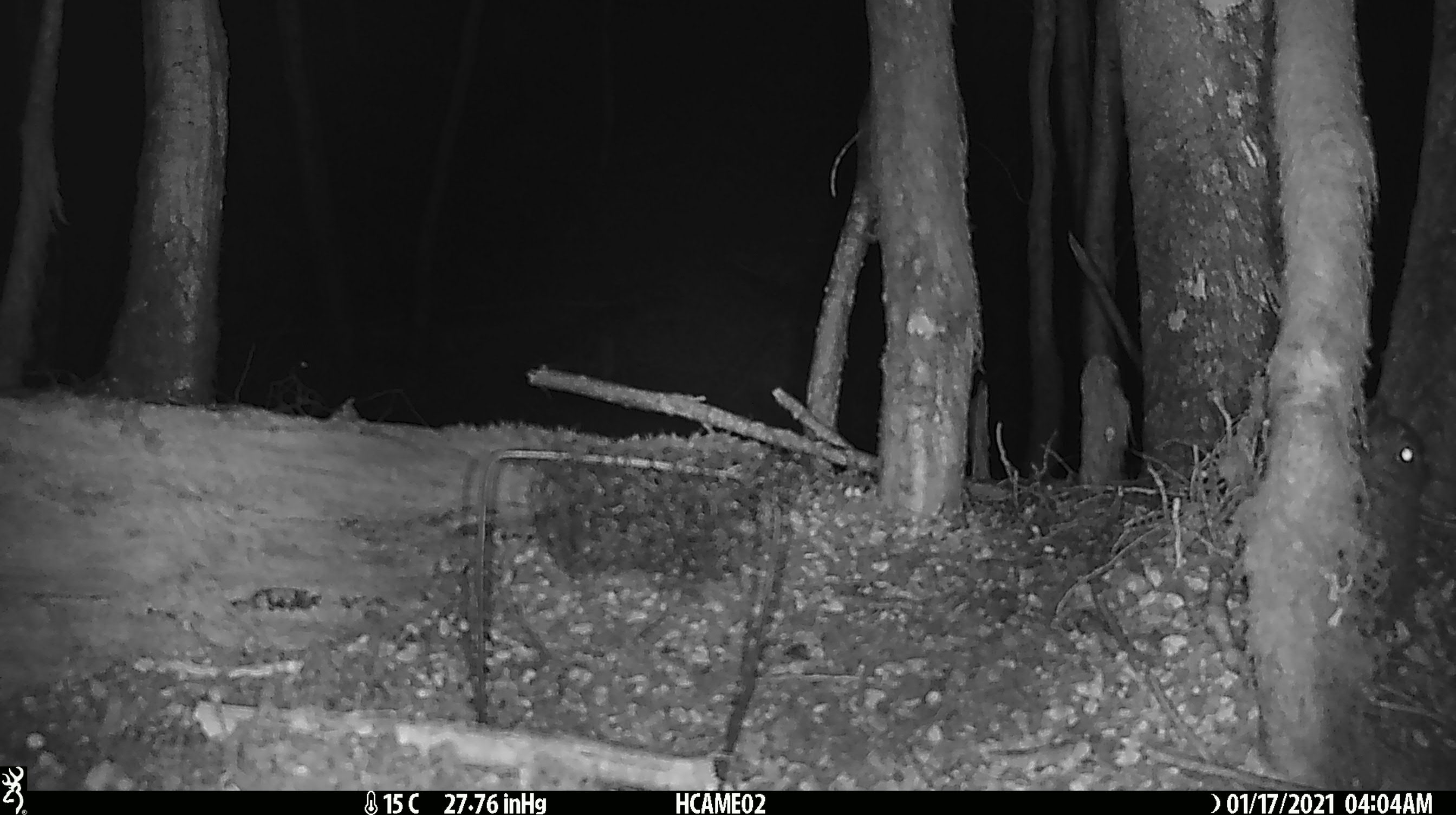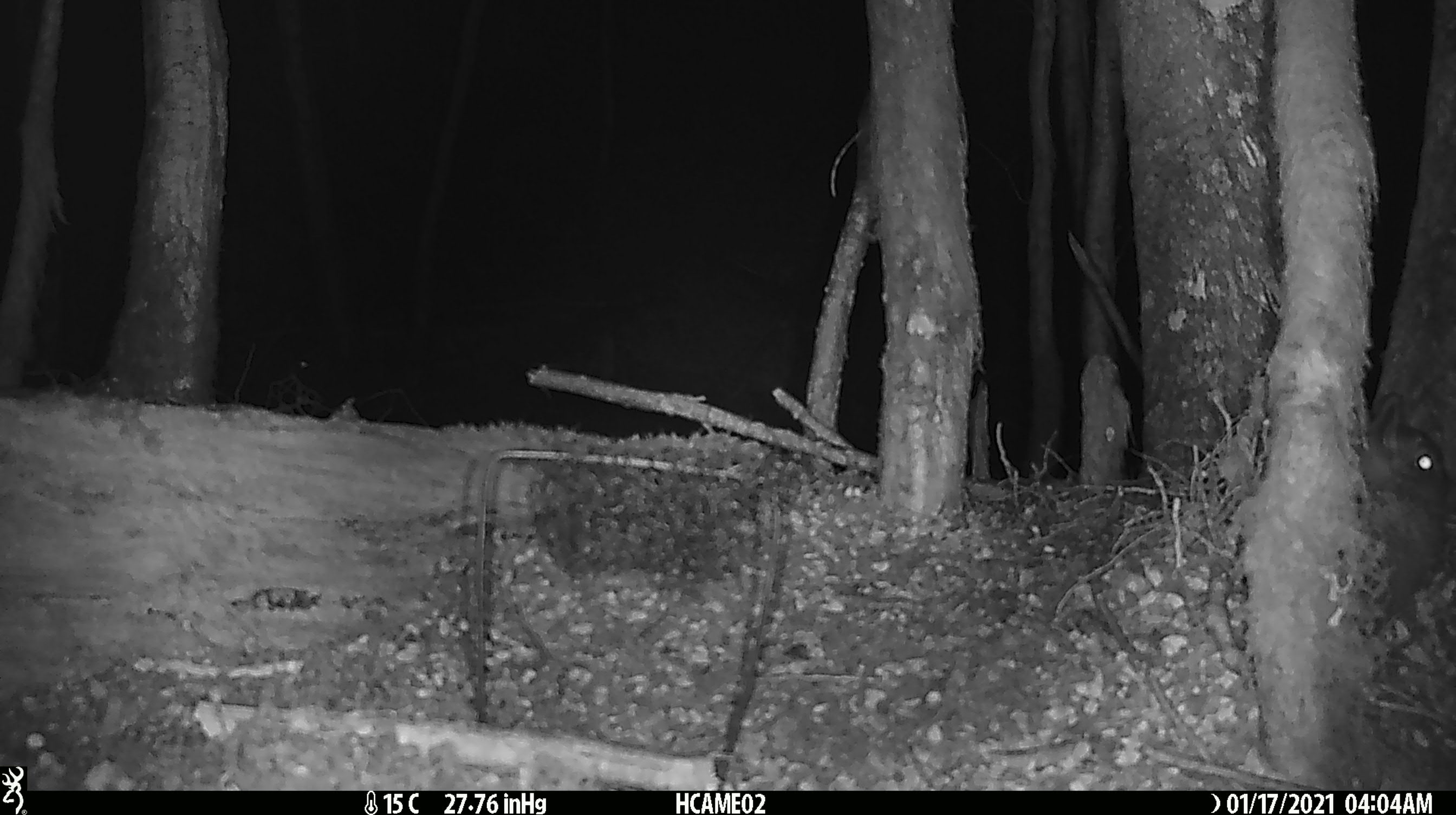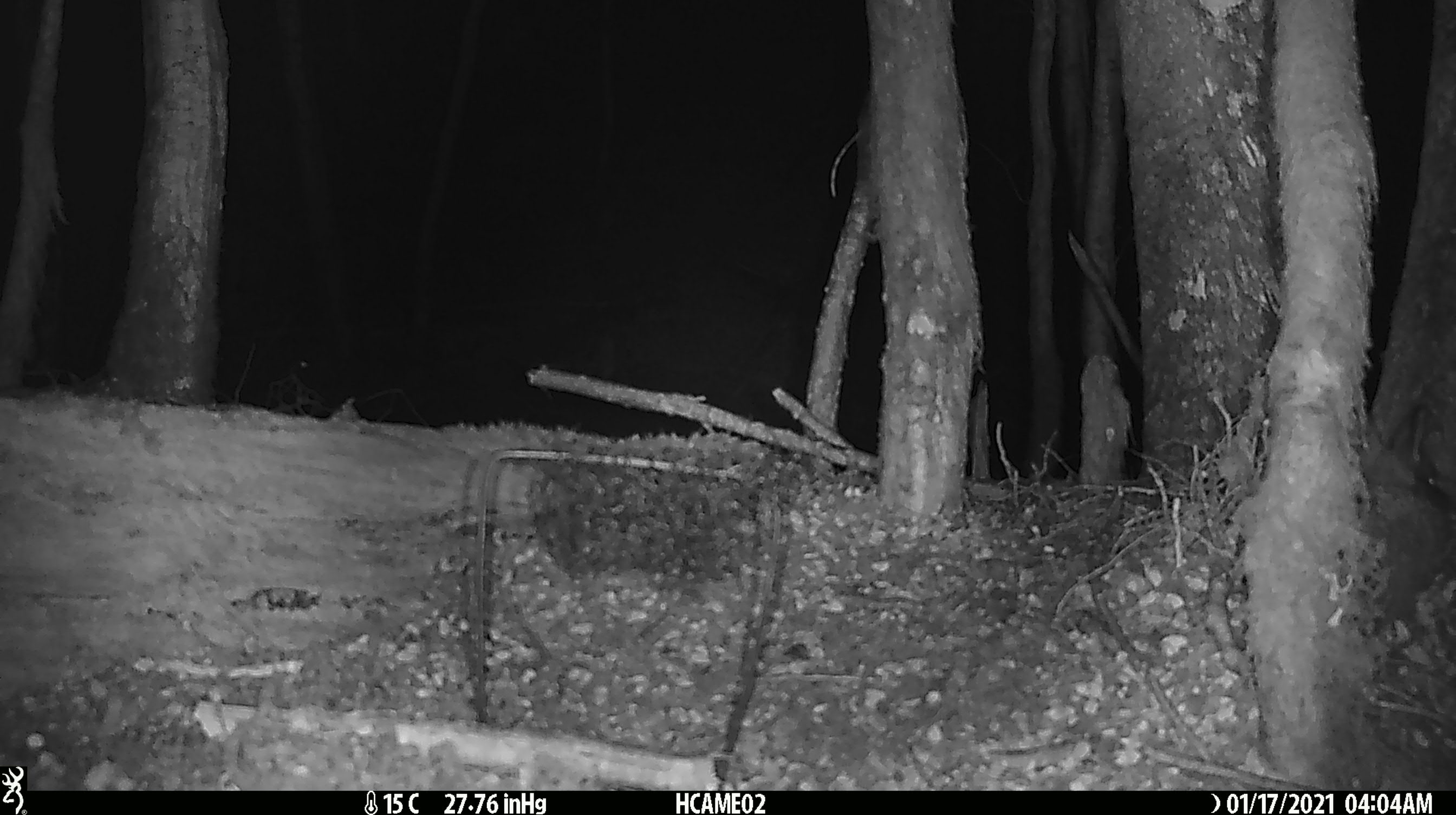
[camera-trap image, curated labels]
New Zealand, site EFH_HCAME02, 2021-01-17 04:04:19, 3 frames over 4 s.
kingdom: Animalia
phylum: Chordata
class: Mammalia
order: Lagomorpha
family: Leporidae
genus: Oryctolagus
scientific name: Oryctolagus cuniculus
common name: european rabbit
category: rabbit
Rabbit (european rabbit) (Oryctolagus cuniculus).